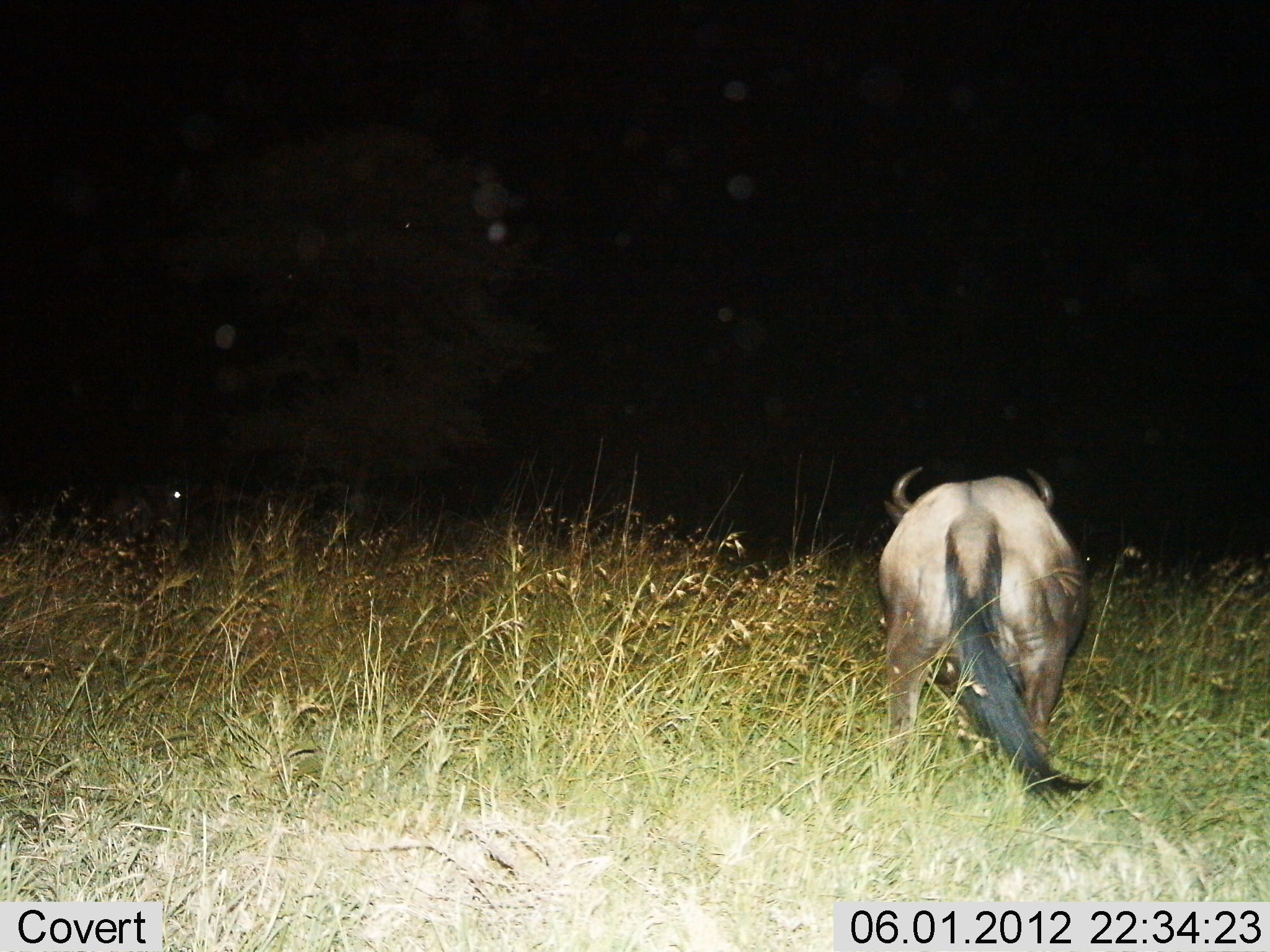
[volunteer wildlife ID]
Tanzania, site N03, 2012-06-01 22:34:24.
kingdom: Animalia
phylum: Chordata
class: Mammalia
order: Artiodactyla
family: Bovidae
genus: Connochaetes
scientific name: Connochaetes taurinus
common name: blue wildebeest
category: wildebeest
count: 1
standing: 73%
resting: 0%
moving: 18%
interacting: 0%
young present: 0%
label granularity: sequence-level